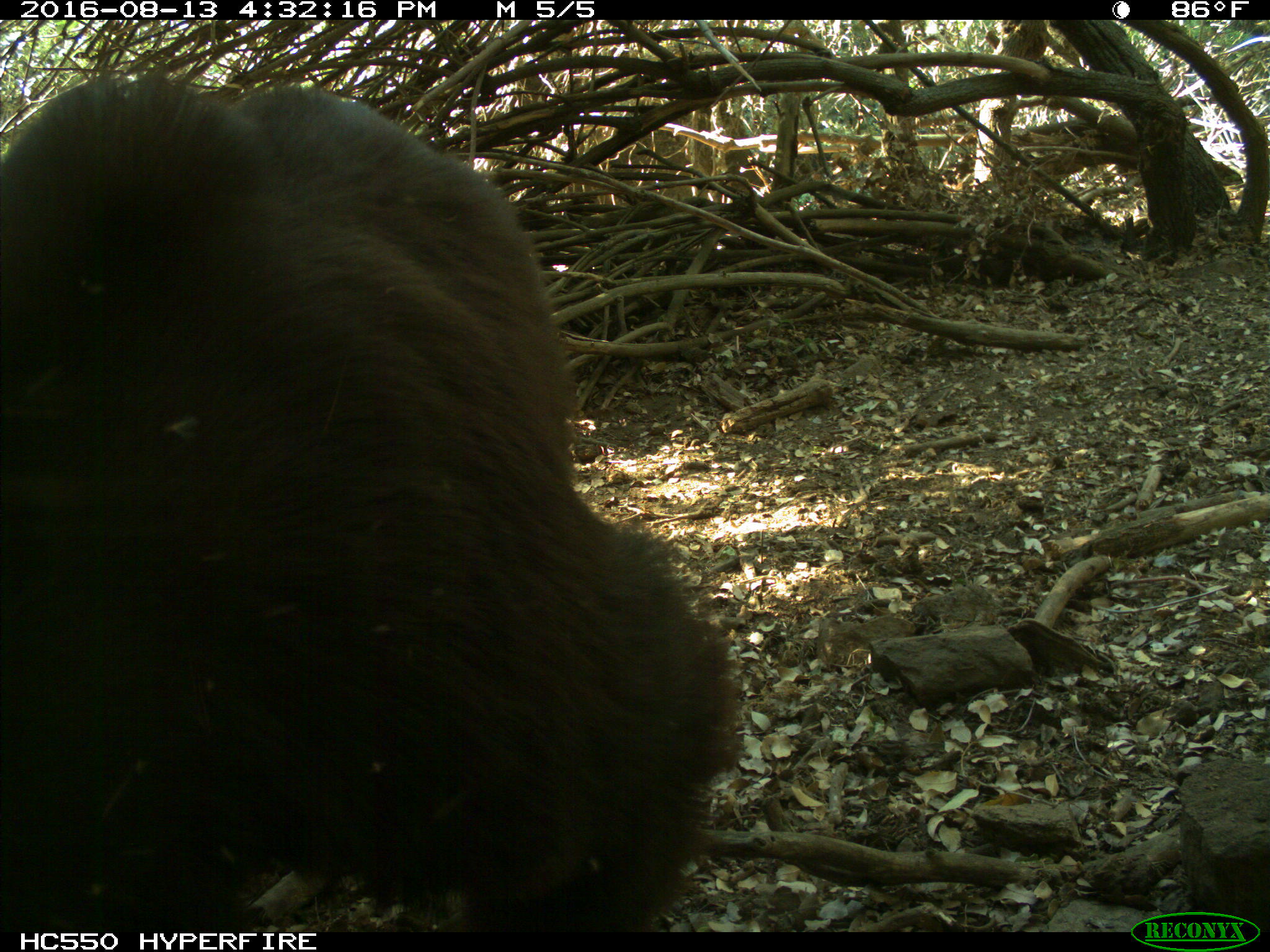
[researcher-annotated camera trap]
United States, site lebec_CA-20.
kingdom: Animalia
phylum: Chordata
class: Mammalia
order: Carnivora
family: Ursidae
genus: Ursus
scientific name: Ursus americanus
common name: american black bear